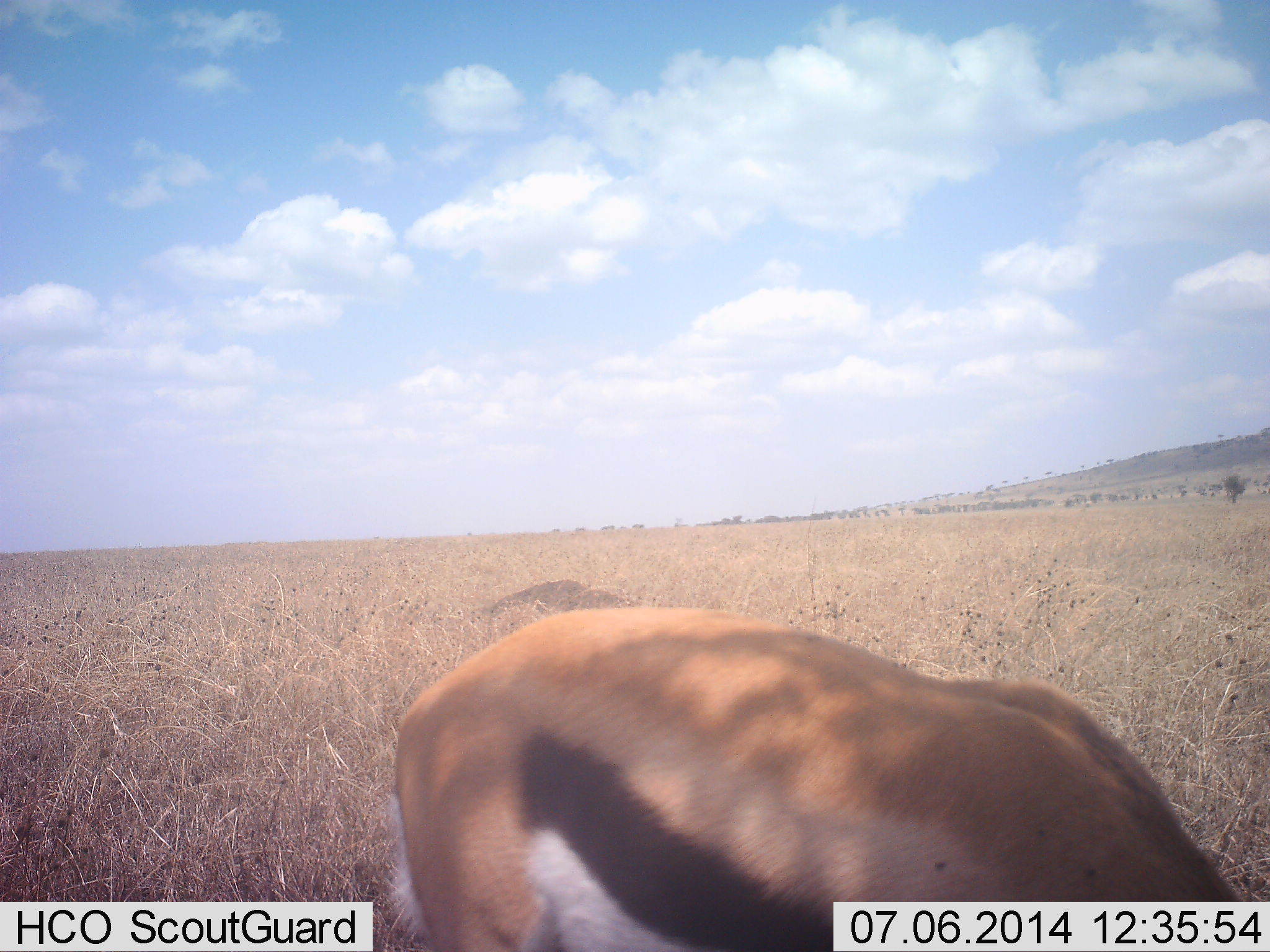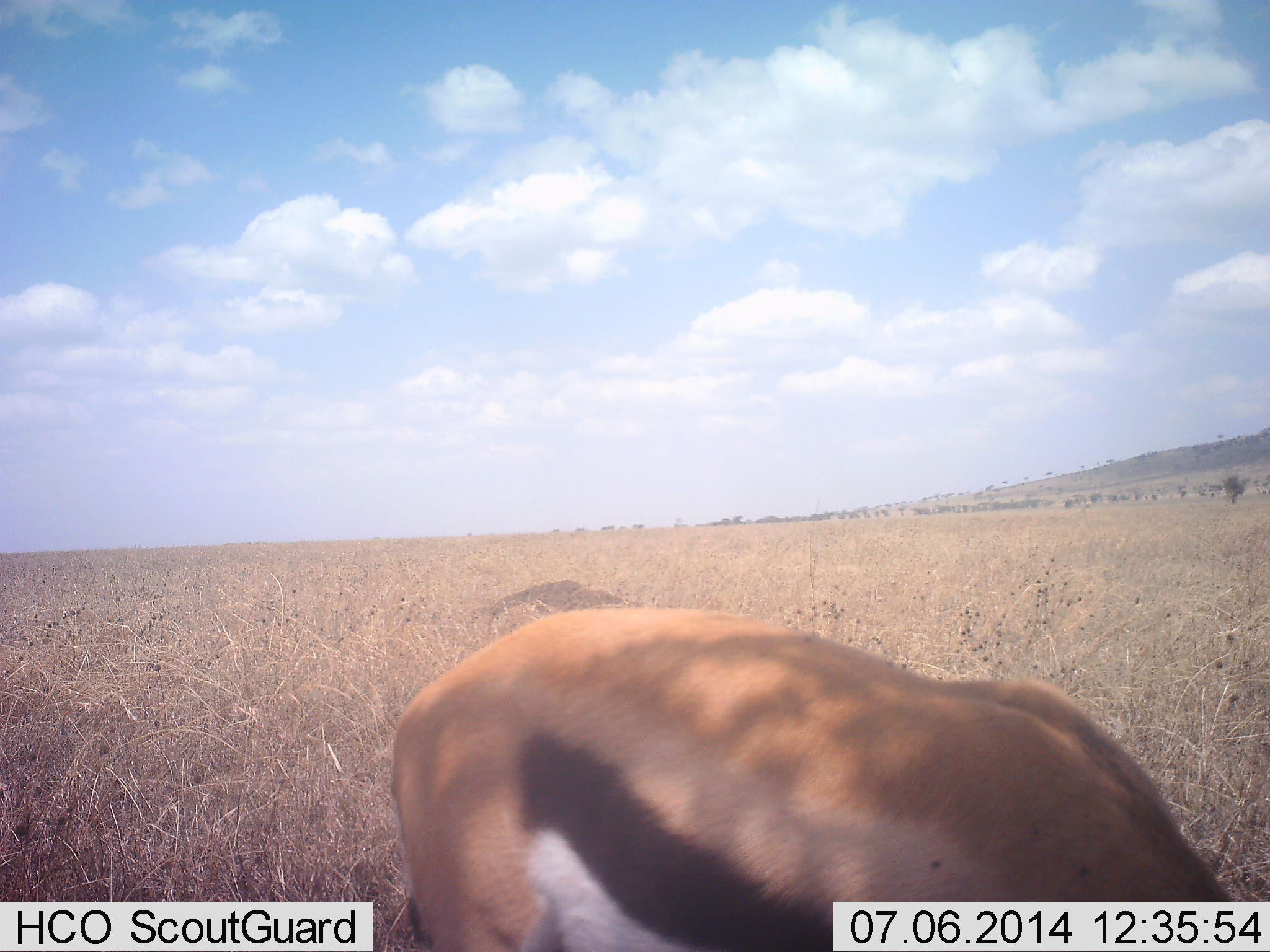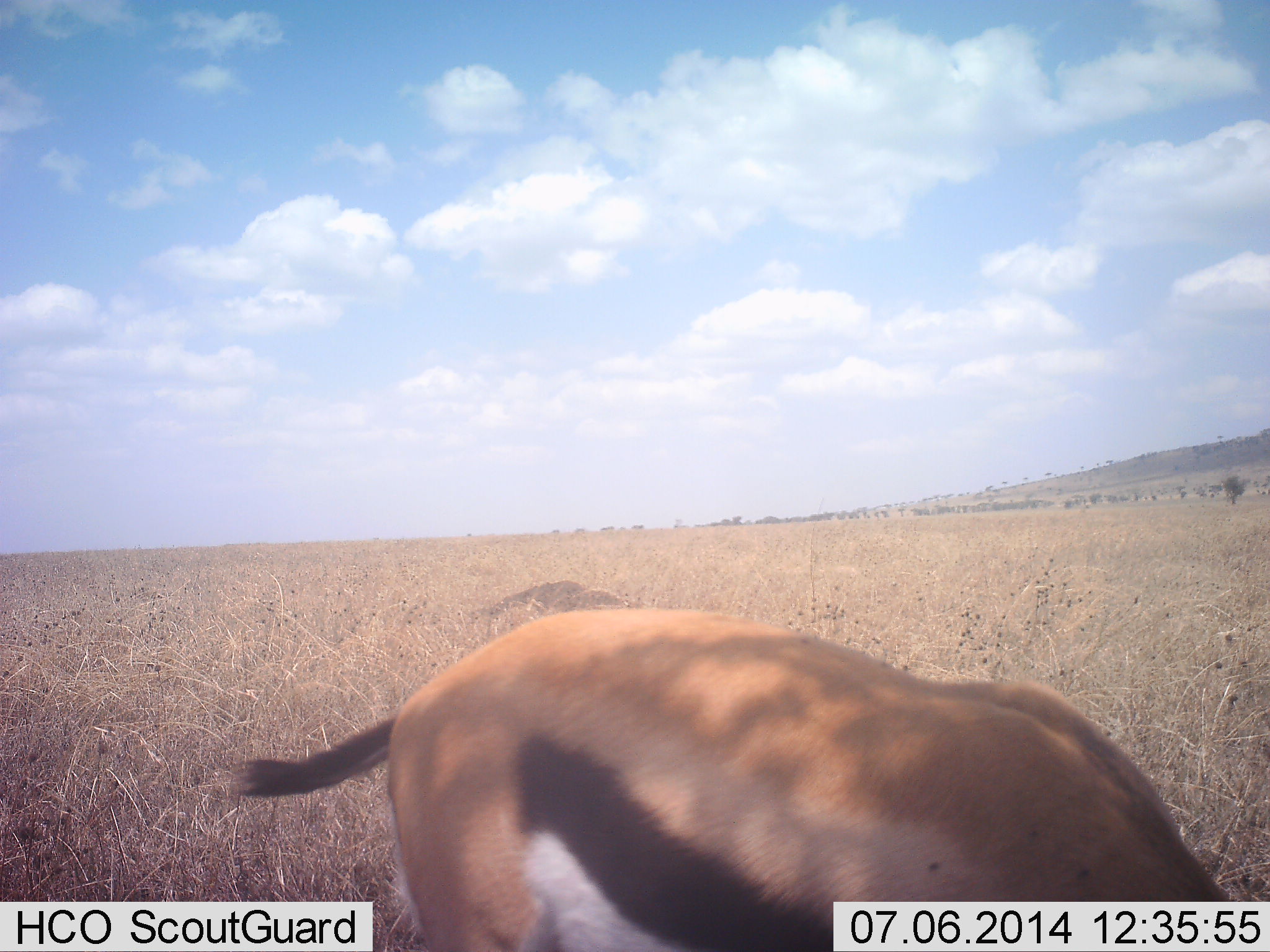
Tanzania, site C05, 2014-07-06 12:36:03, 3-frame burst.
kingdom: Animalia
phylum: Chordata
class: Mammalia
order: Artiodactyla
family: Bovidae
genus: Eudorcas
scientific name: Eudorcas thomsonii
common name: thomson's gazelle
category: gazellethomsons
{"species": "gazellethomsons (thomson's gazelle) (Eudorcas thomsonii)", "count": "1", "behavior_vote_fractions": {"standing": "25%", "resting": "0%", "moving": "0%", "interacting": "8%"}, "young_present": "0%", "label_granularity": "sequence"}